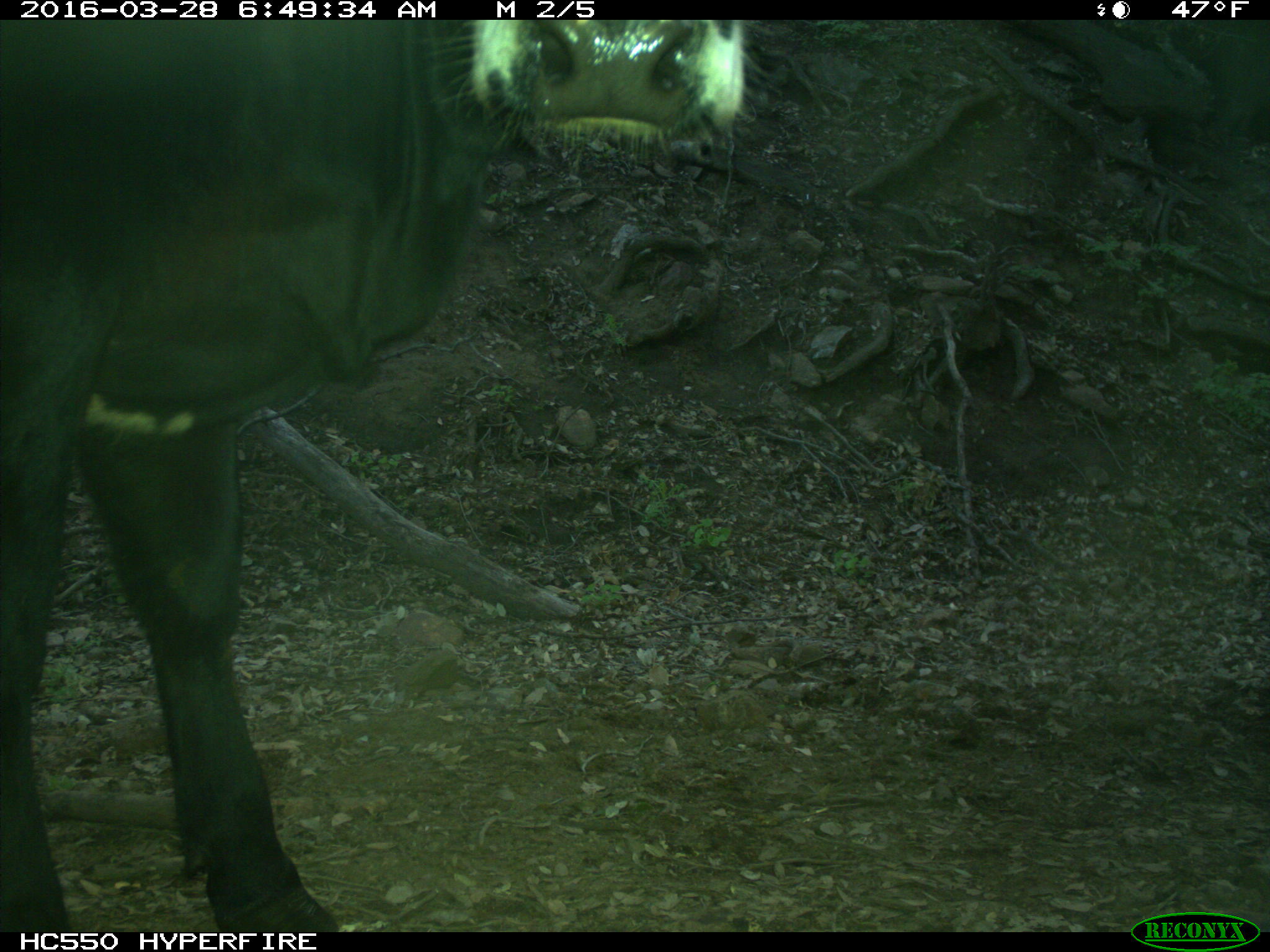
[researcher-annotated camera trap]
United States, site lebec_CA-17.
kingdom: Animalia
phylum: Chordata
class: Mammalia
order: Artiodactyla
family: Bovidae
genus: Bos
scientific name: Bos taurus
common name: domestic cow